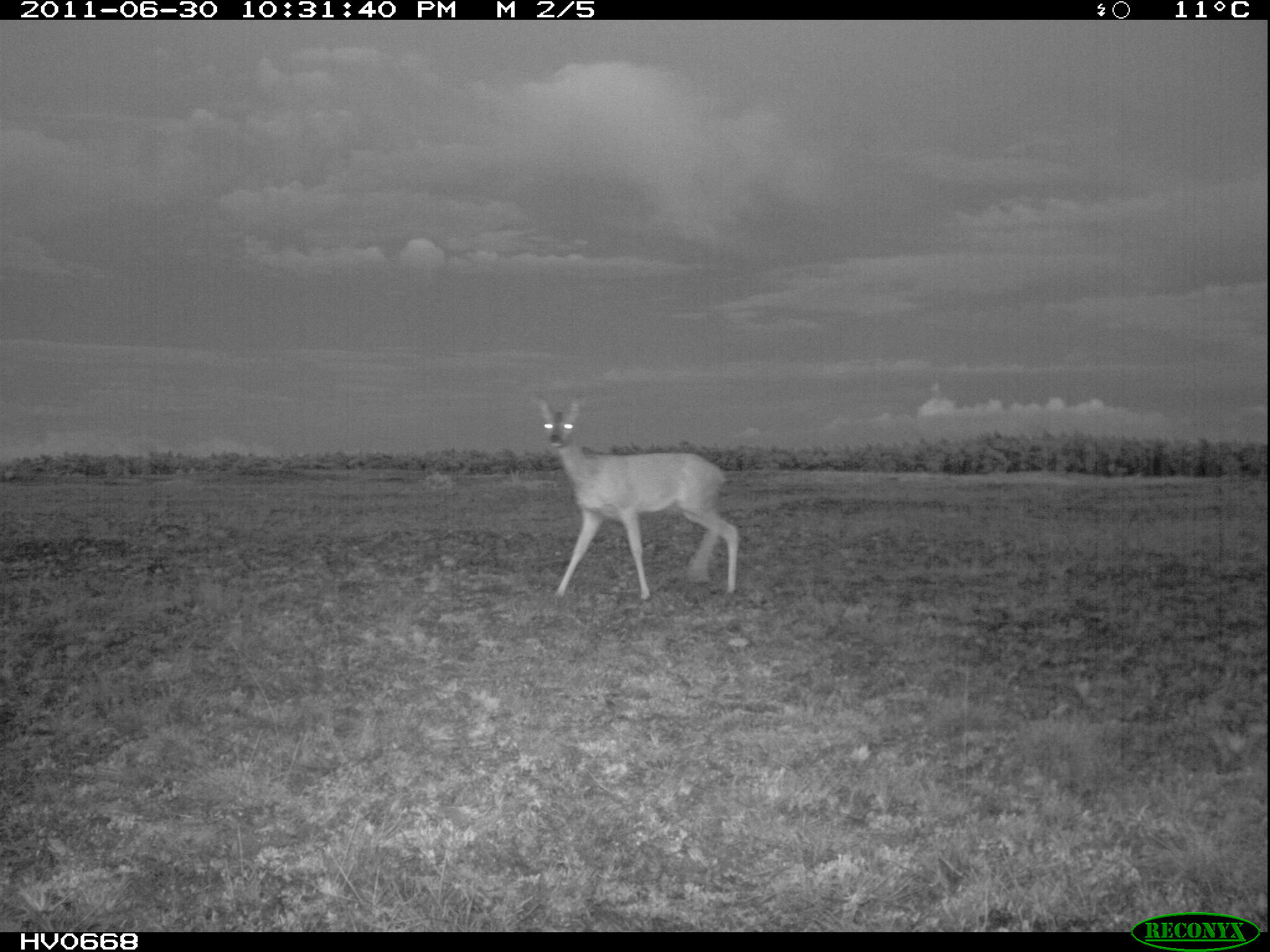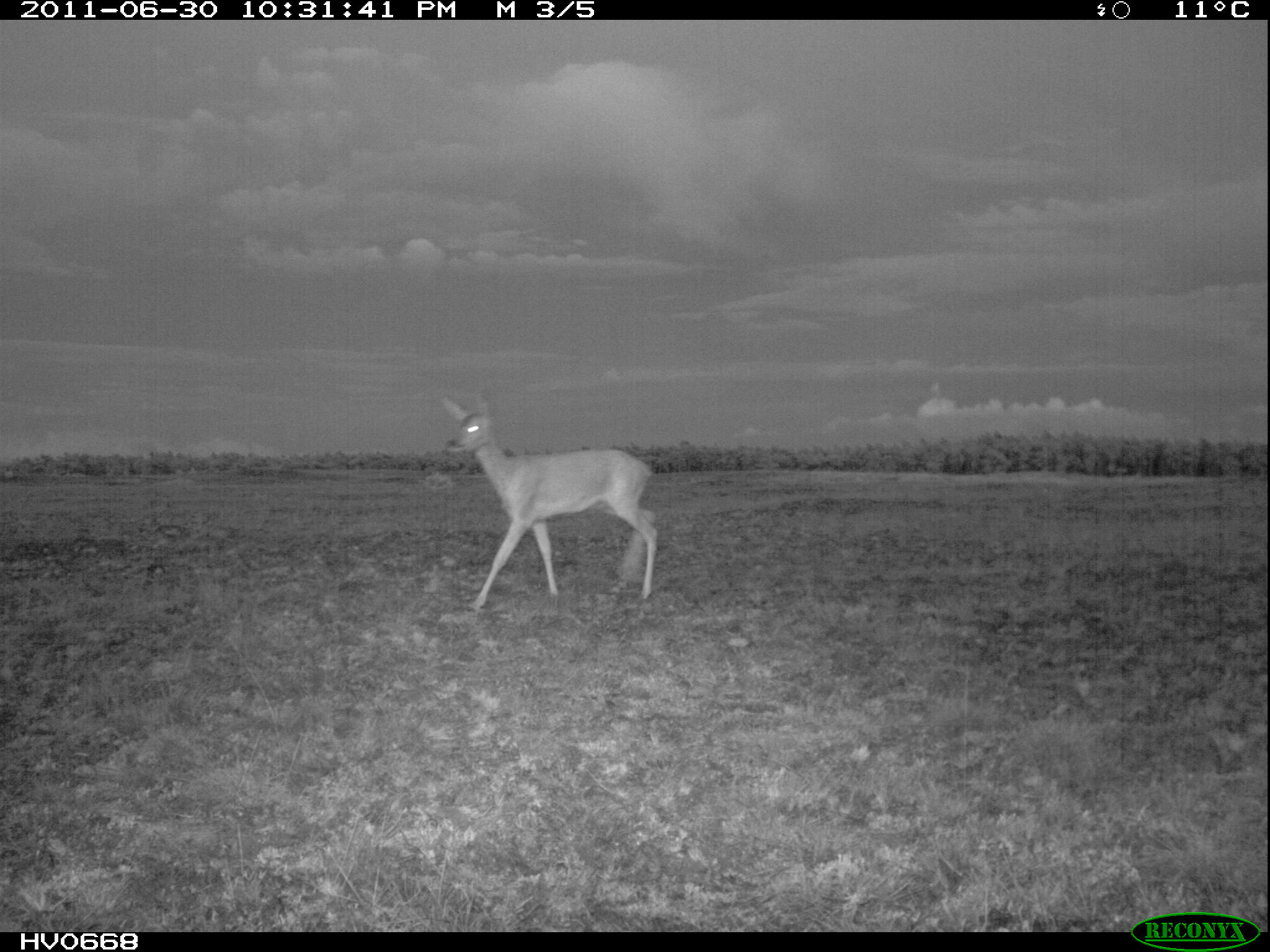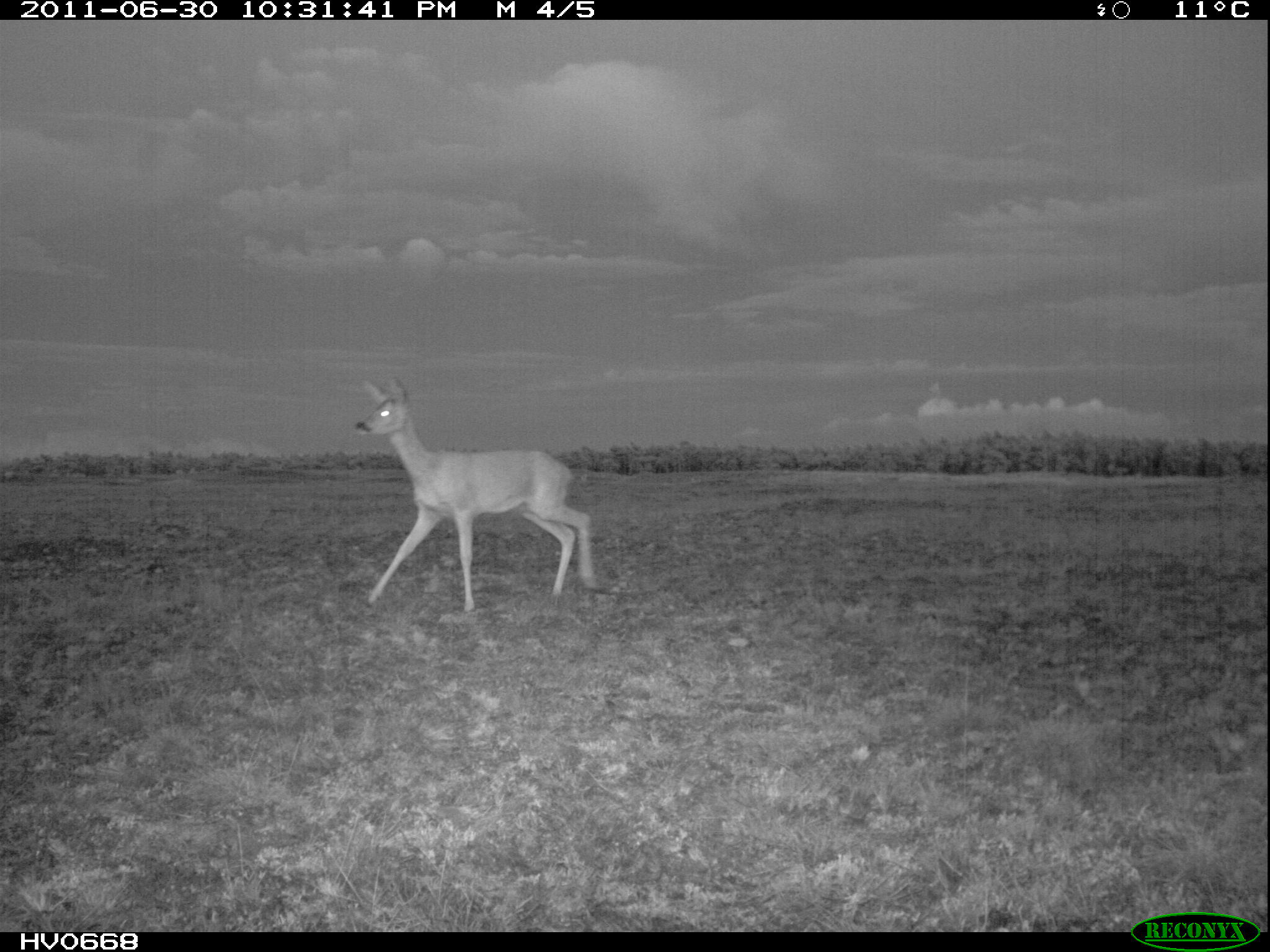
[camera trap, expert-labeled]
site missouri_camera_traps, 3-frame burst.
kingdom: Animalia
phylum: Chordata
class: Mammalia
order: Artiodactyla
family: Cervidae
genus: Capreolus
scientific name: Capreolus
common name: roe deer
Roe deer (Capreolus). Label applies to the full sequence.